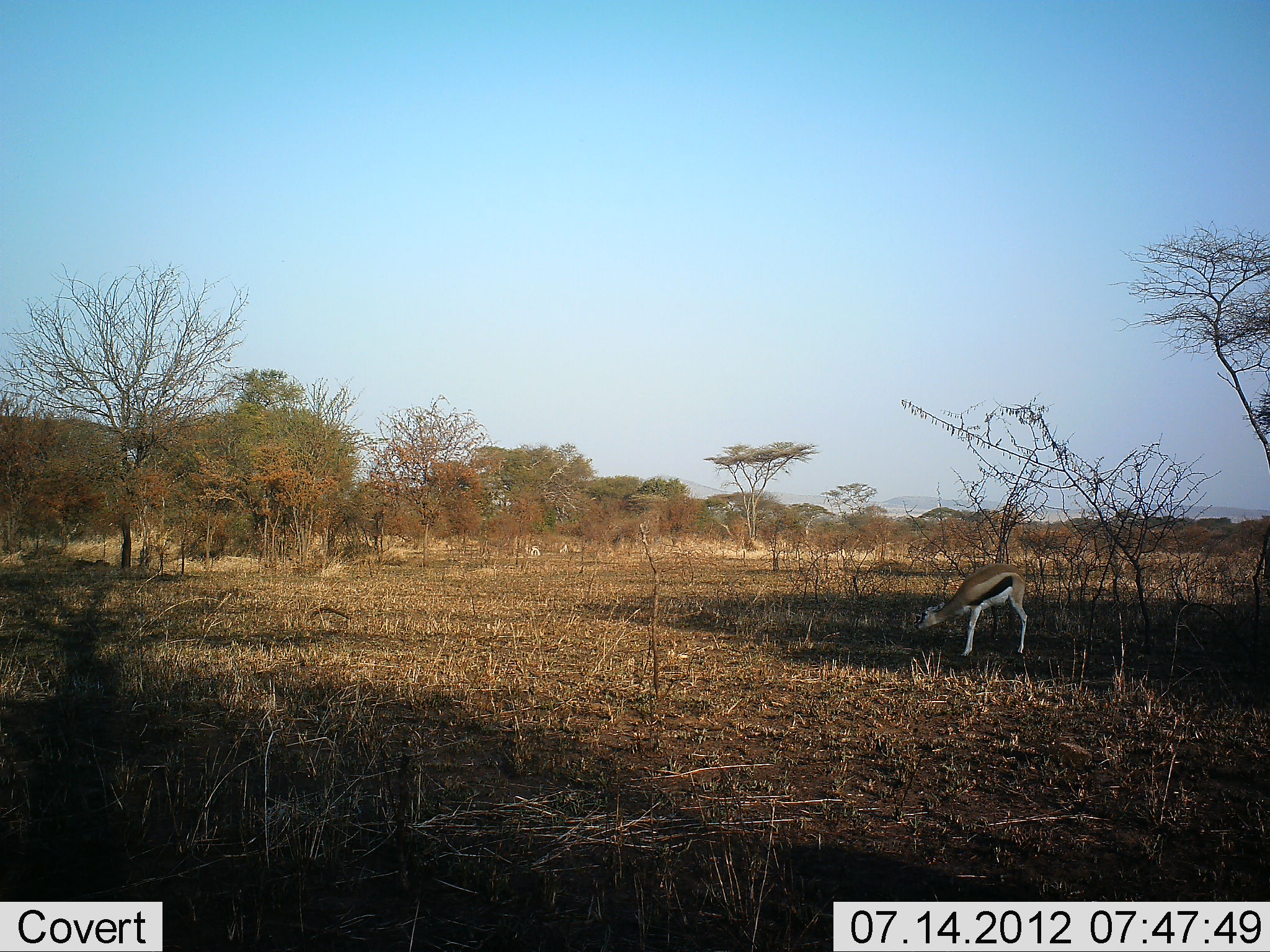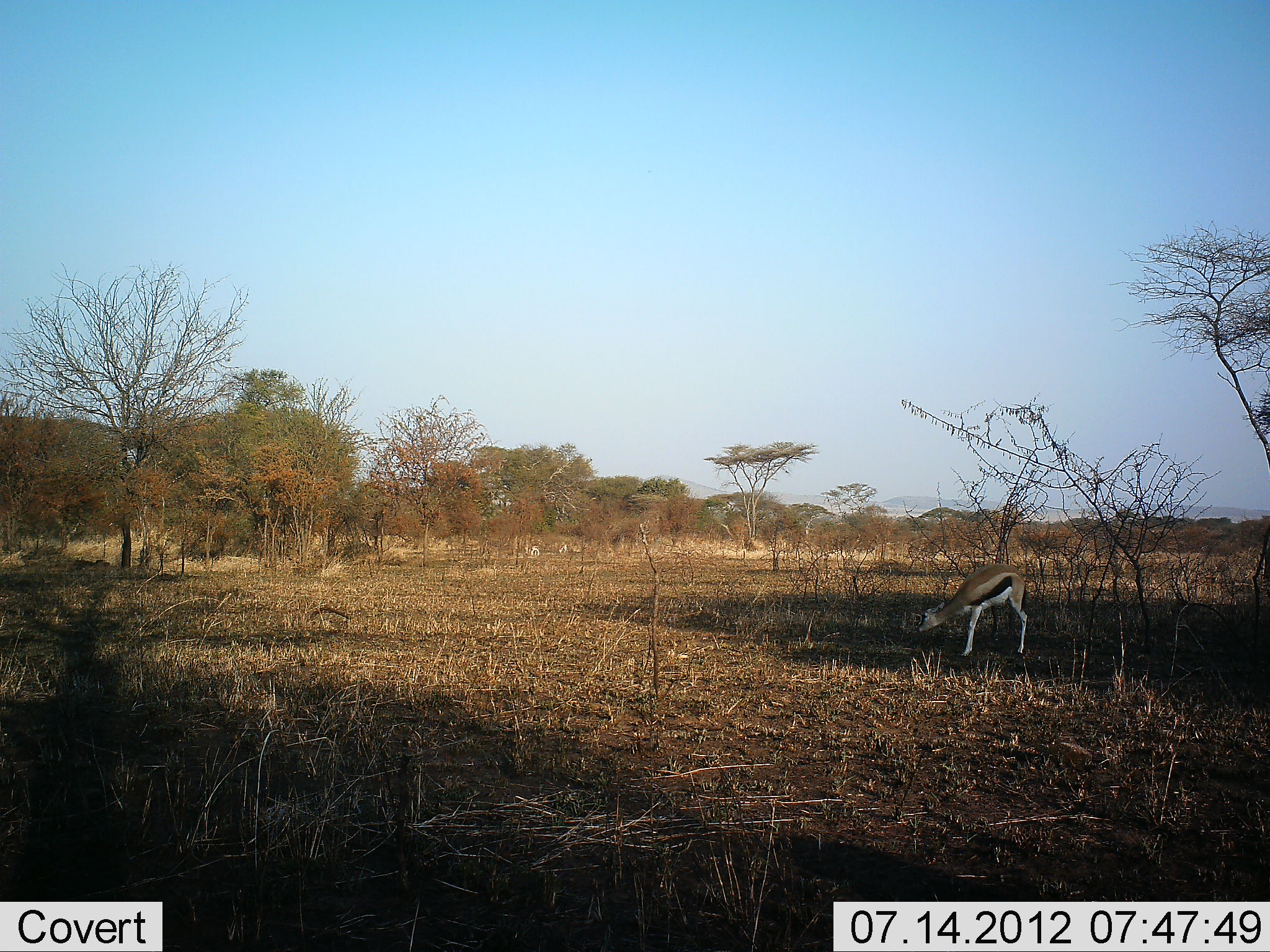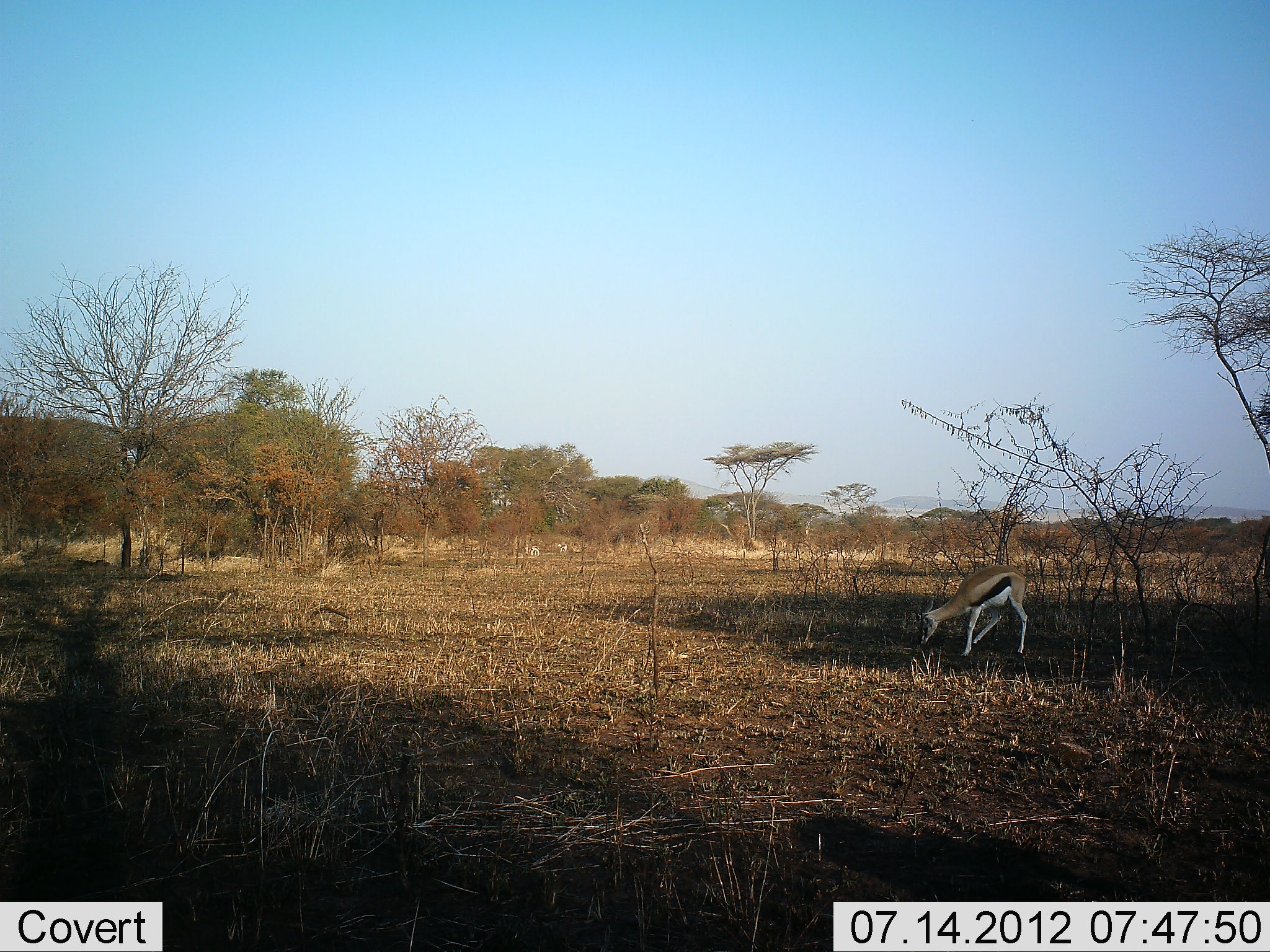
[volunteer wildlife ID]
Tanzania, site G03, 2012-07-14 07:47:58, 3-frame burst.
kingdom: Animalia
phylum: Chordata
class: Mammalia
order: Artiodactyla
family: Bovidae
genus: Eudorcas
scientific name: Eudorcas thomsonii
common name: thomson's gazelle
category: gazellethomsons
Gazellethomsons (thomson's gazelle) (Eudorcas thomsonii), count 1. Behavior (volunteer vote fractions): standing 40%, resting 0%, moving 0%, interacting 0%. Young present (vote fraction): 0%. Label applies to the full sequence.